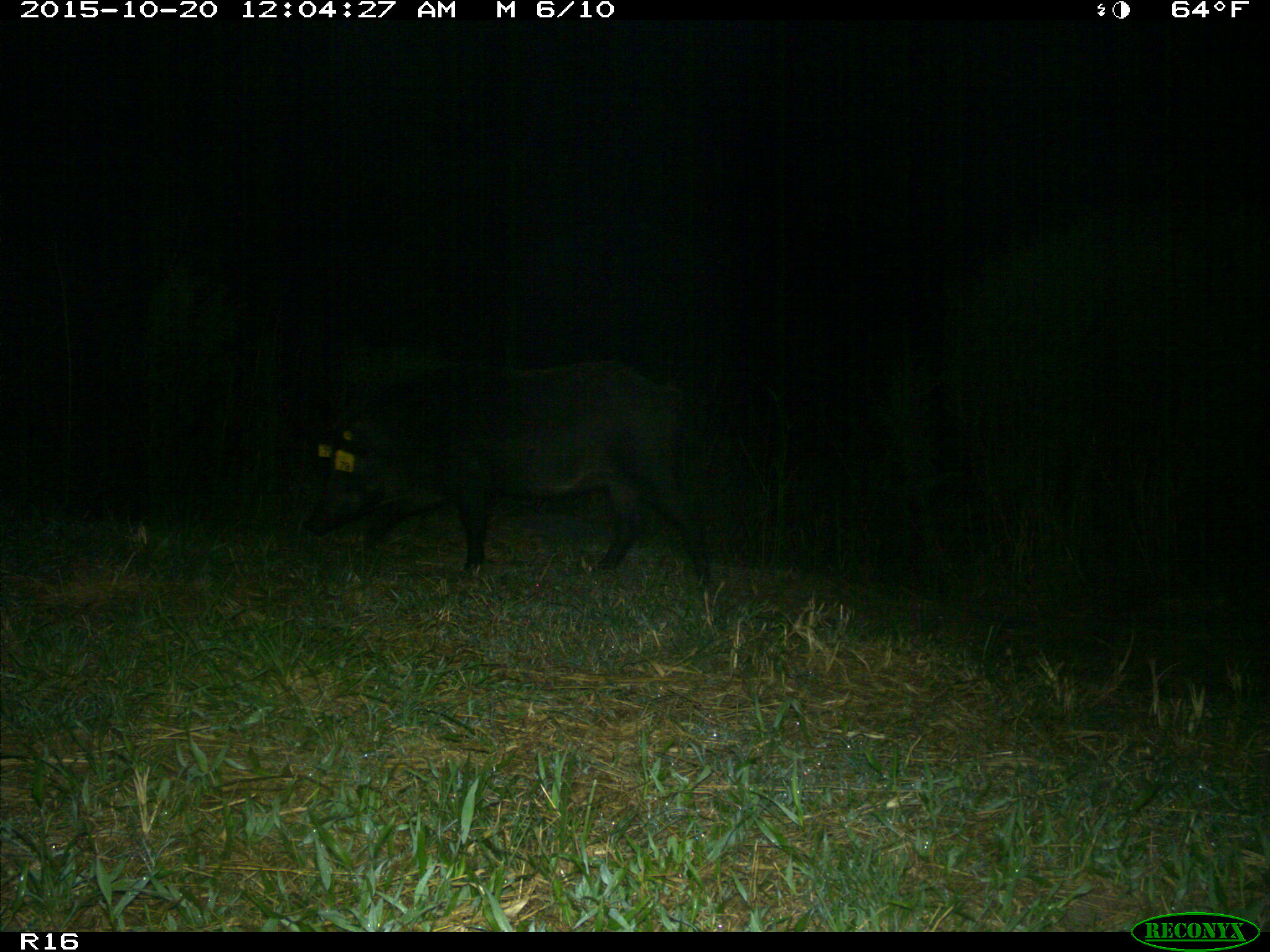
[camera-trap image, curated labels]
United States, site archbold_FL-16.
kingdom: Animalia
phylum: Chordata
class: Mammalia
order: Artiodactyla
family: Suidae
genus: Sus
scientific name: Sus scrofa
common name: wild boar